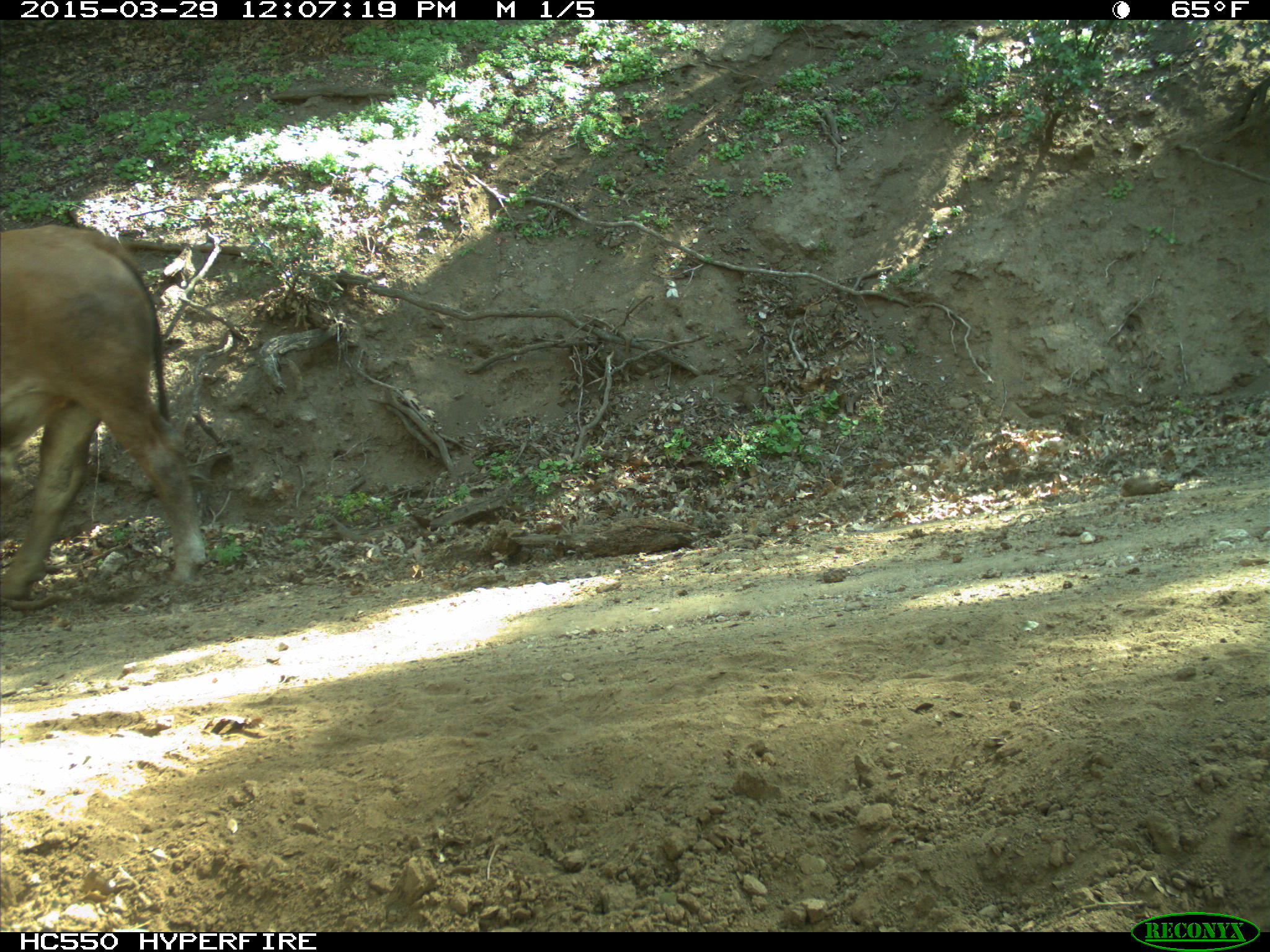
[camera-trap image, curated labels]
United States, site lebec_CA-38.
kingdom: Animalia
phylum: Chordata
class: Mammalia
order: Artiodactyla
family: Bovidae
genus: Bos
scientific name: Bos taurus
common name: domestic cow